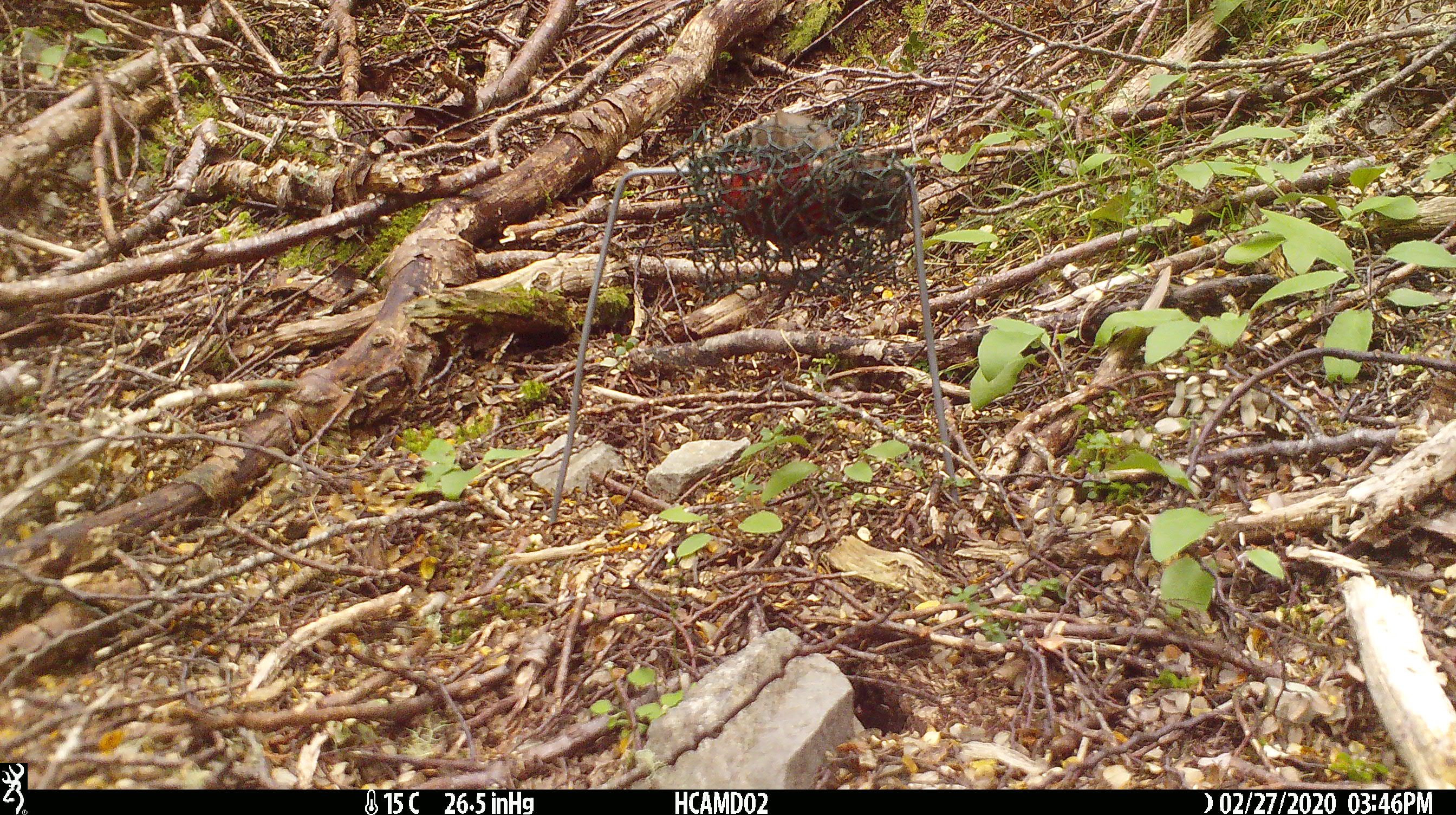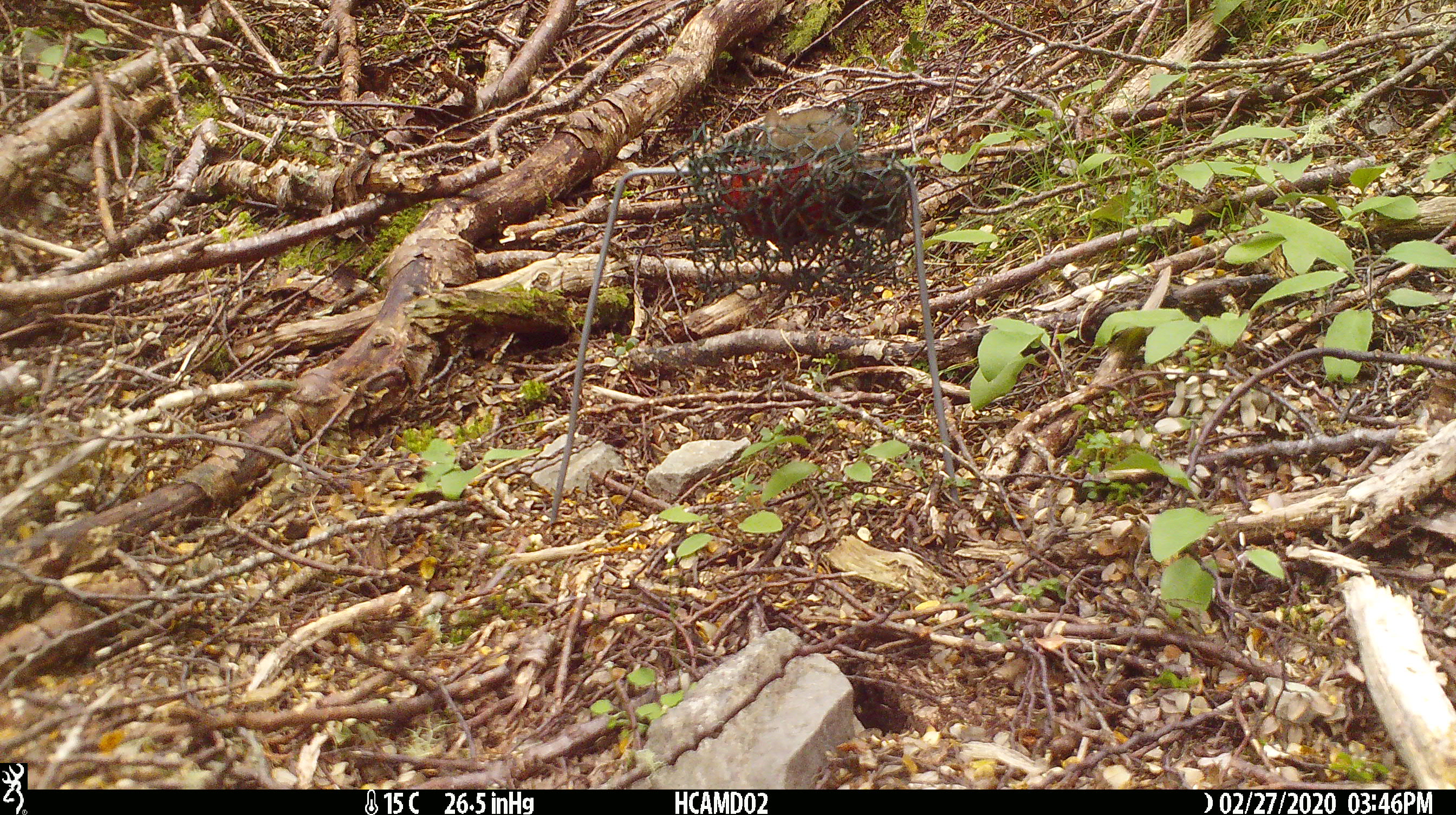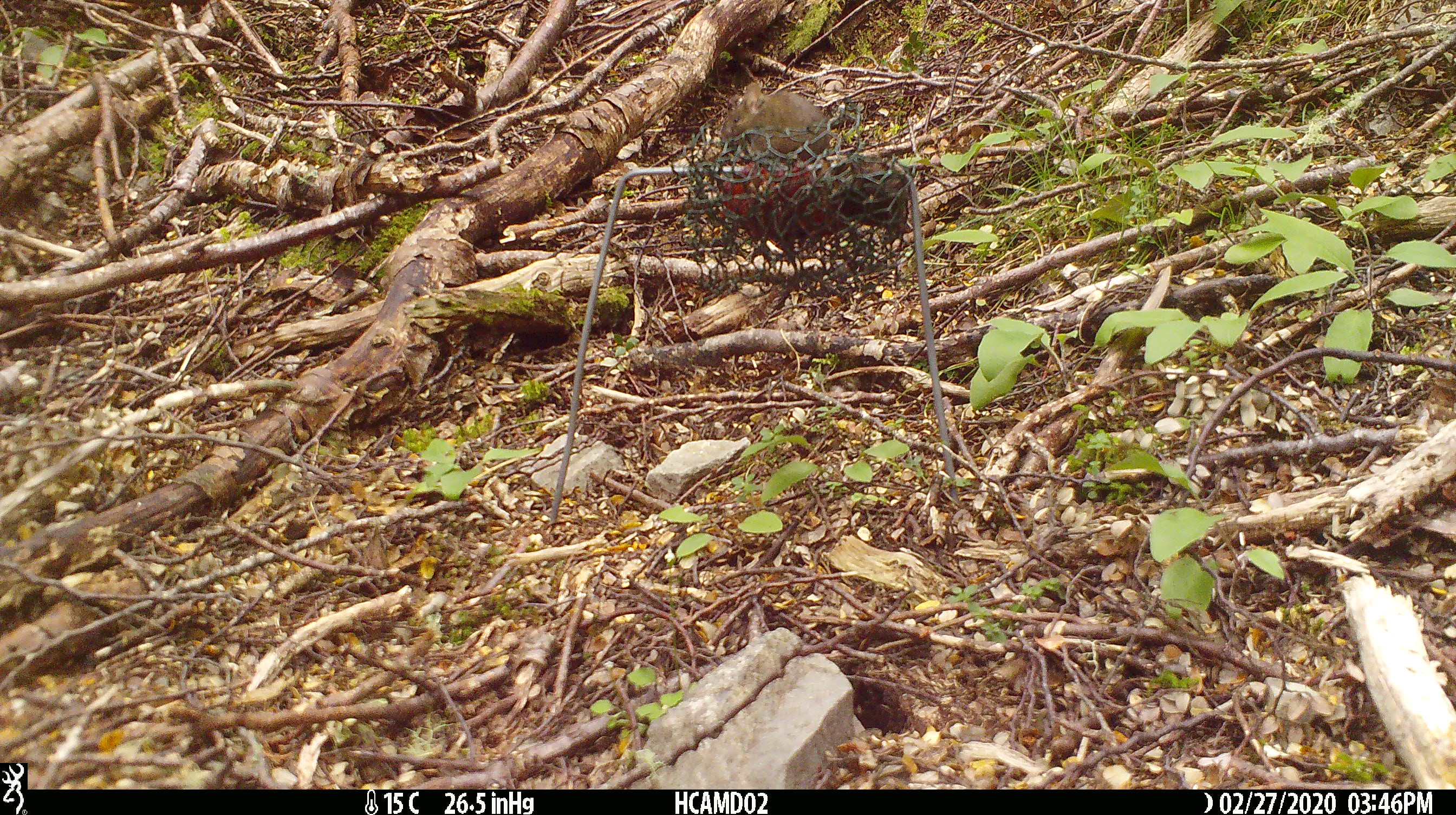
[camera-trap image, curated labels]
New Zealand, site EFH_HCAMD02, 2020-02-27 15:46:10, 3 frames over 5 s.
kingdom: Animalia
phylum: Chordata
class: Mammalia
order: Rodentia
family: Muridae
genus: Mus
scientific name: Mus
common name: mouse